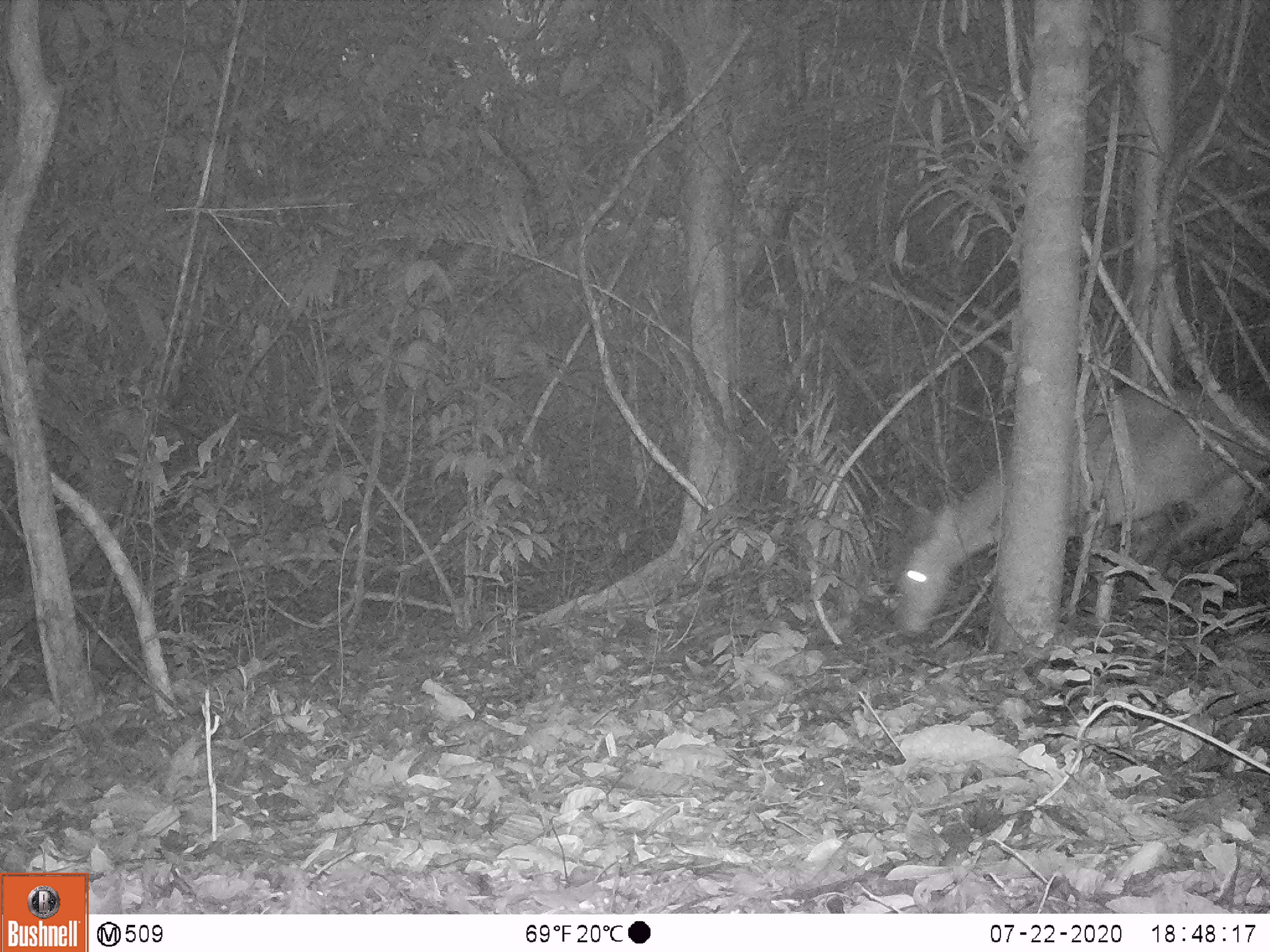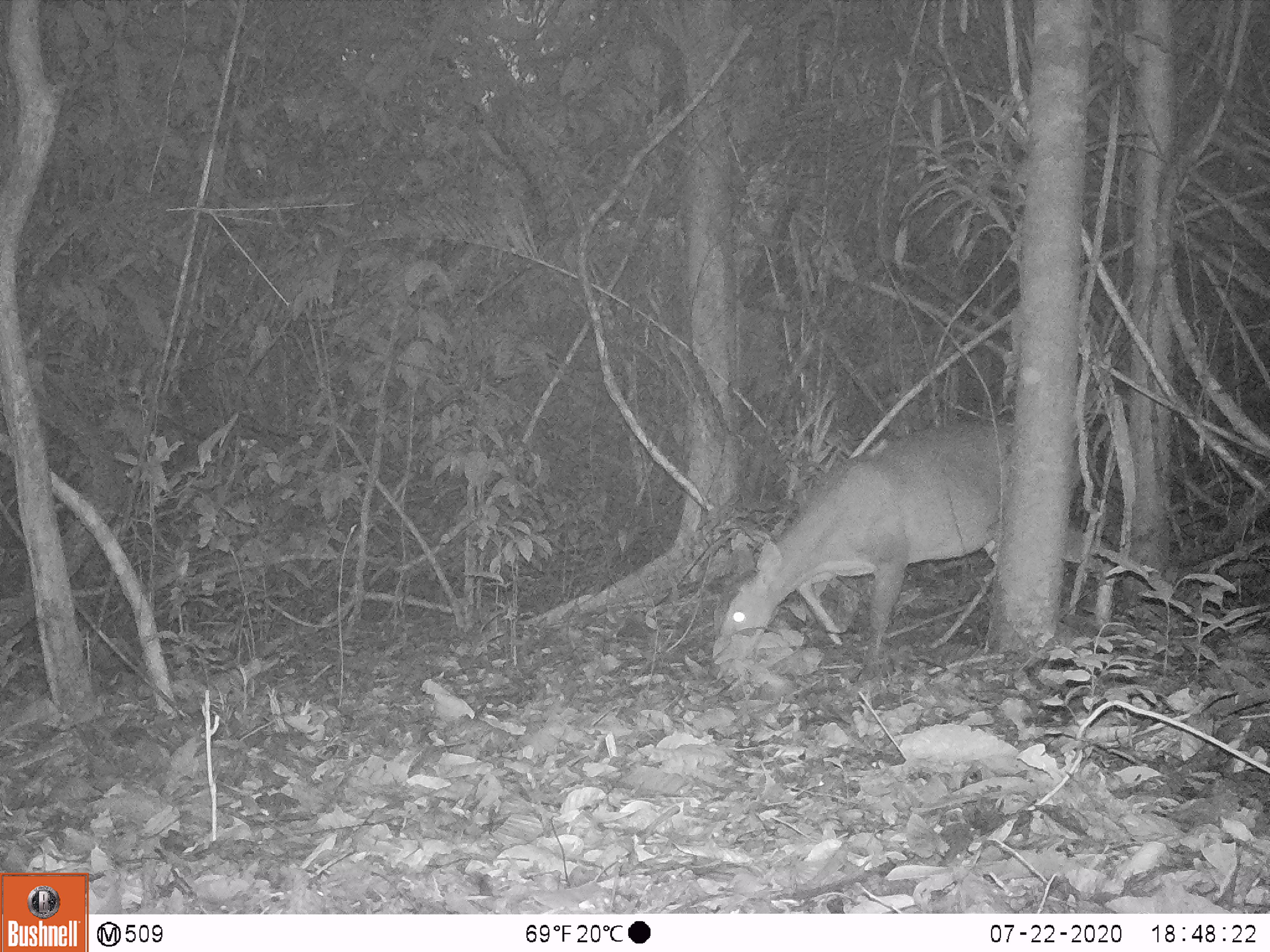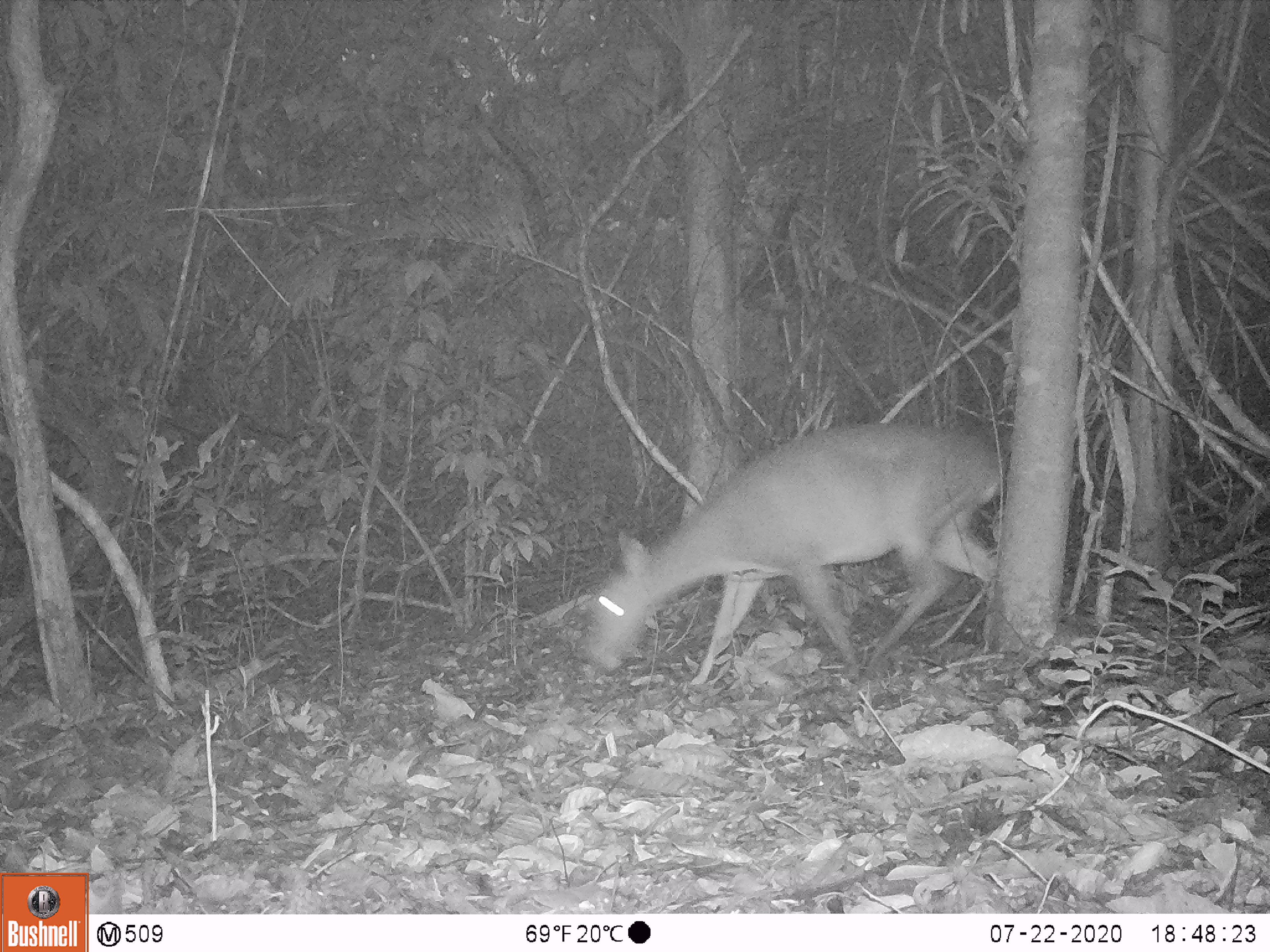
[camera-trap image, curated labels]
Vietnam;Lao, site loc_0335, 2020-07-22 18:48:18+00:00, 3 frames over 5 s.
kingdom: Animalia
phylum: Chordata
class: Mammalia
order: Artiodactyla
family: Cervidae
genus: Muntiacus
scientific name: Muntiacus vuquangensis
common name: large-antlered muntjac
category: large antlered muntjac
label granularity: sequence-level